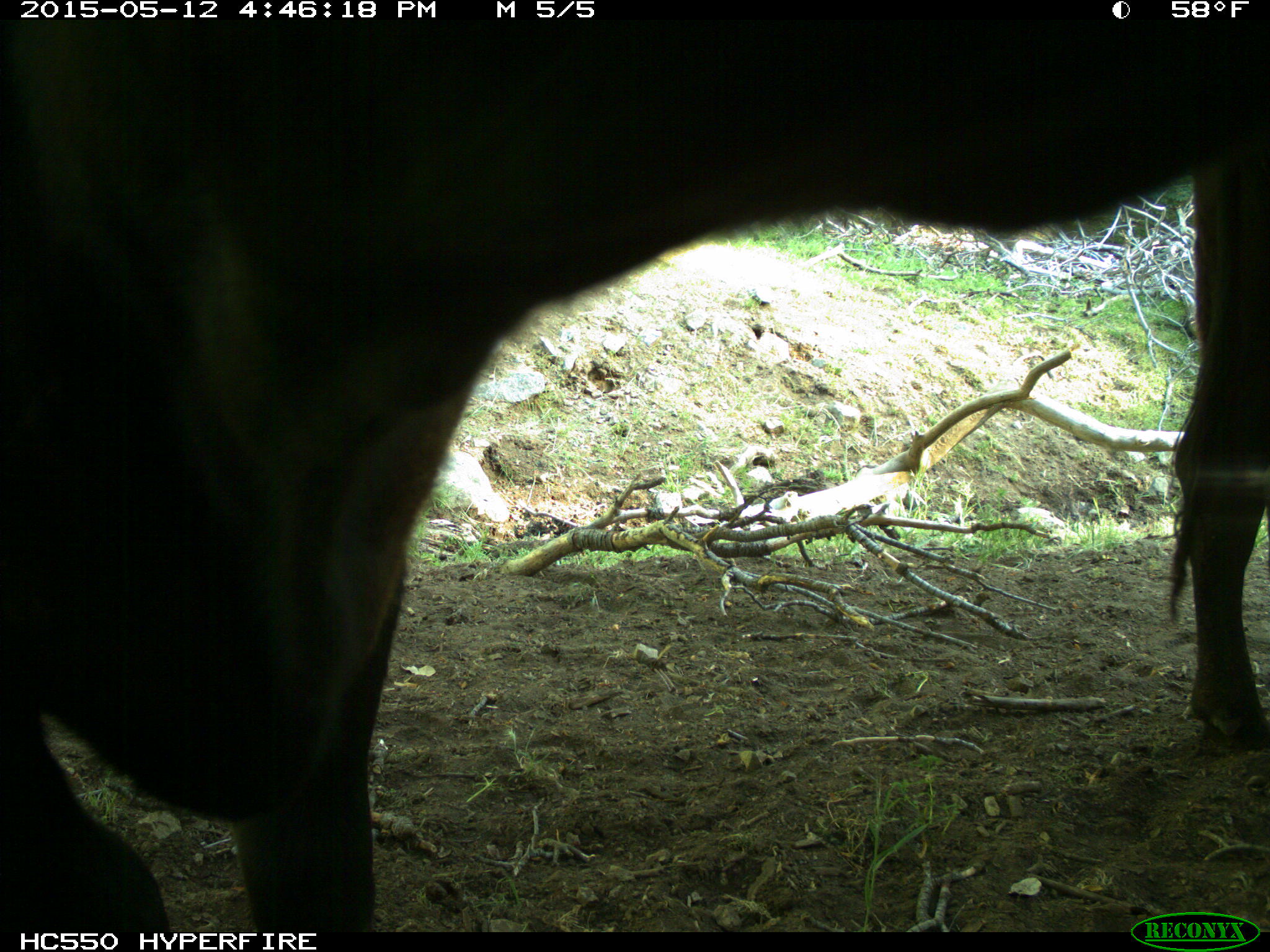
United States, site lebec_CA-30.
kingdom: Animalia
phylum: Chordata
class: Mammalia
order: Artiodactyla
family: Bovidae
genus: Bos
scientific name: Bos taurus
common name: domestic cow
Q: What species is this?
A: Bos taurus (domestic cow).